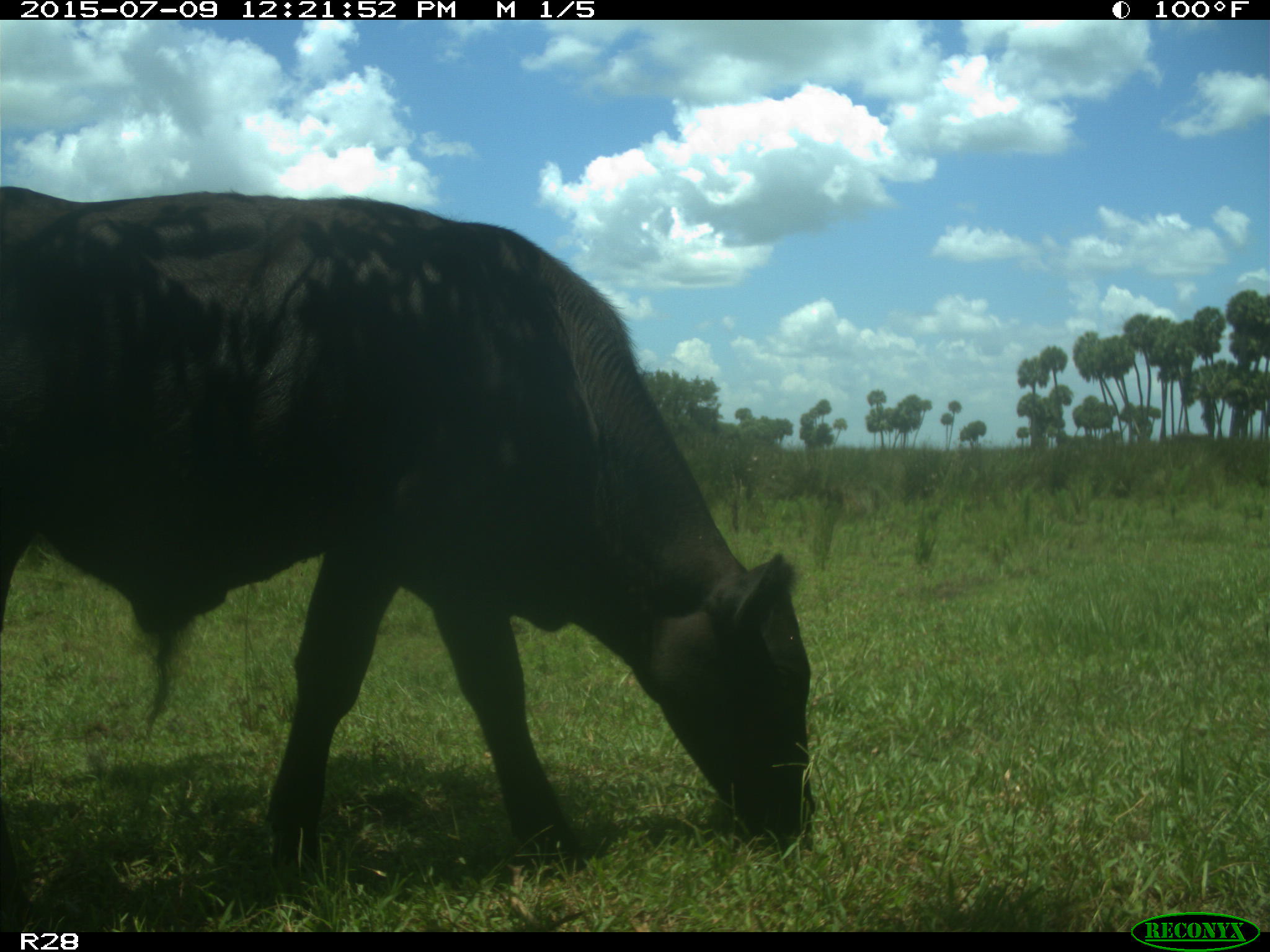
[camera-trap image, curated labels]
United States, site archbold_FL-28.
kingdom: Animalia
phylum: Chordata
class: Mammalia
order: Artiodactyla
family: Bovidae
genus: Bos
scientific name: Bos taurus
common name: domestic cow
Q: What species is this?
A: Bos taurus (domestic cow).